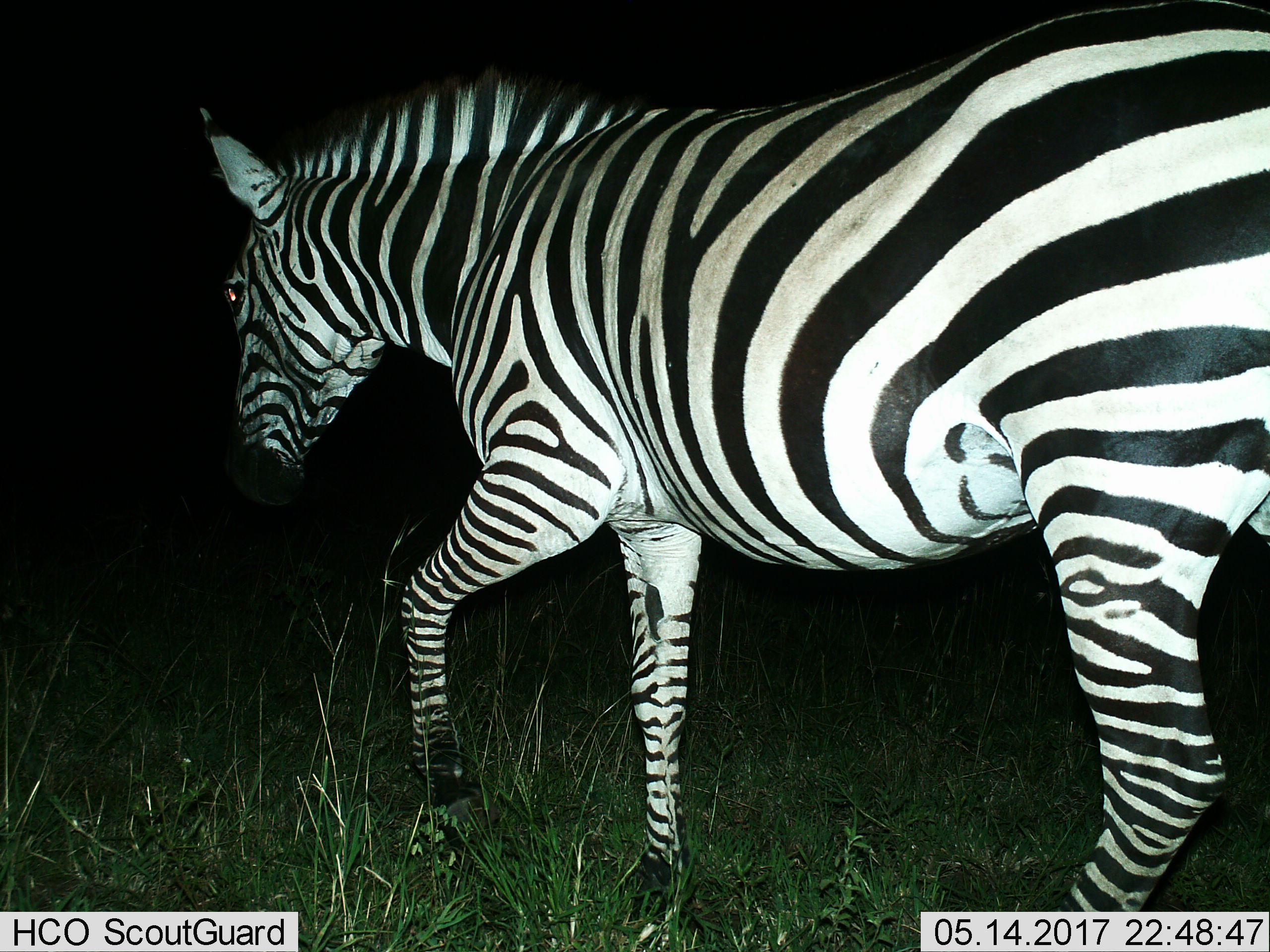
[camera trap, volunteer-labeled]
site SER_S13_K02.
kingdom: Animalia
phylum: Chordata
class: Mammalia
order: Perissodactyla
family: Equidae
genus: Equus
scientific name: Equus quagga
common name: plains zebra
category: zebraplains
Zebraplains (plains zebra) (Equus quagga), count 1. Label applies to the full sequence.